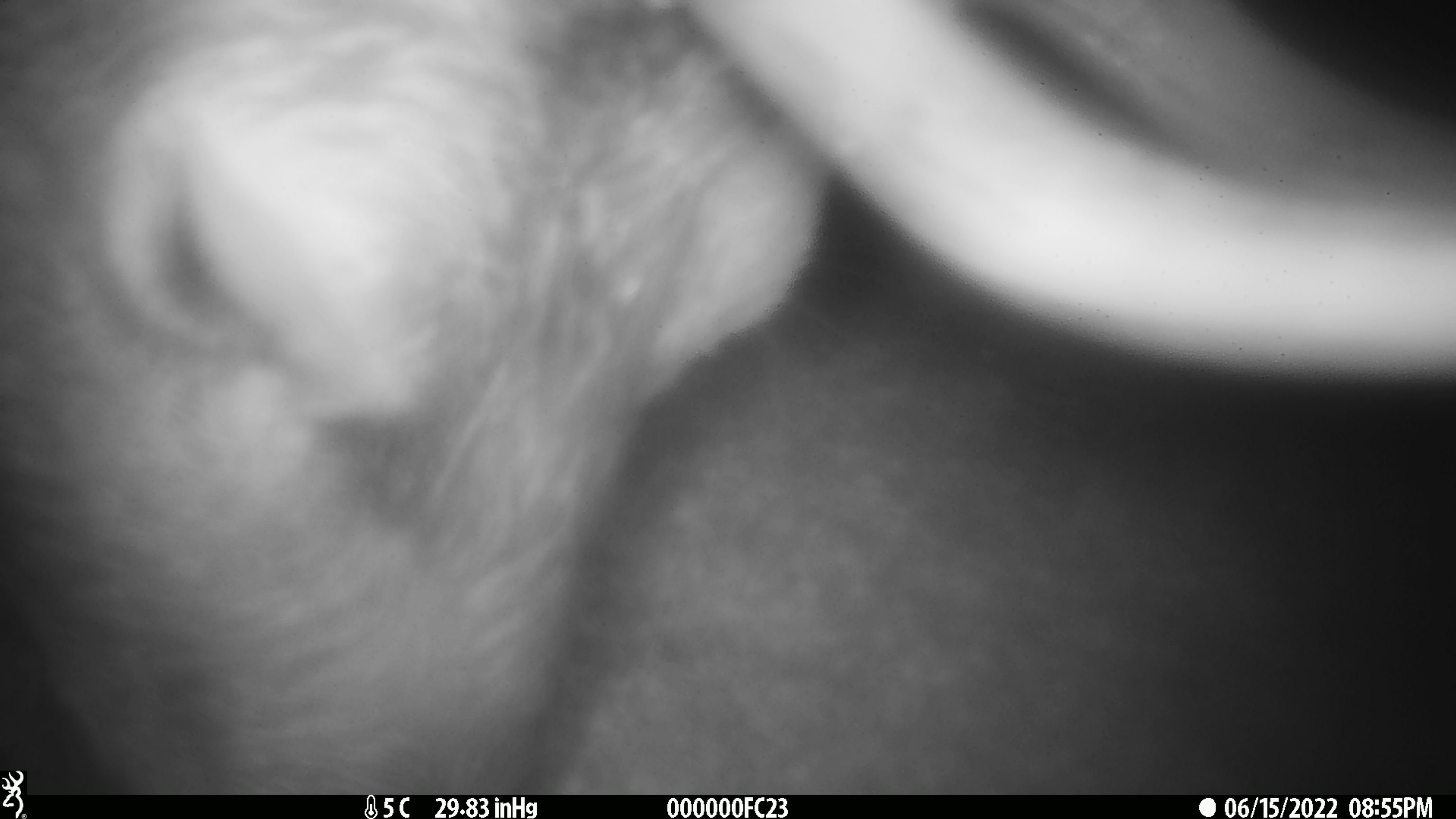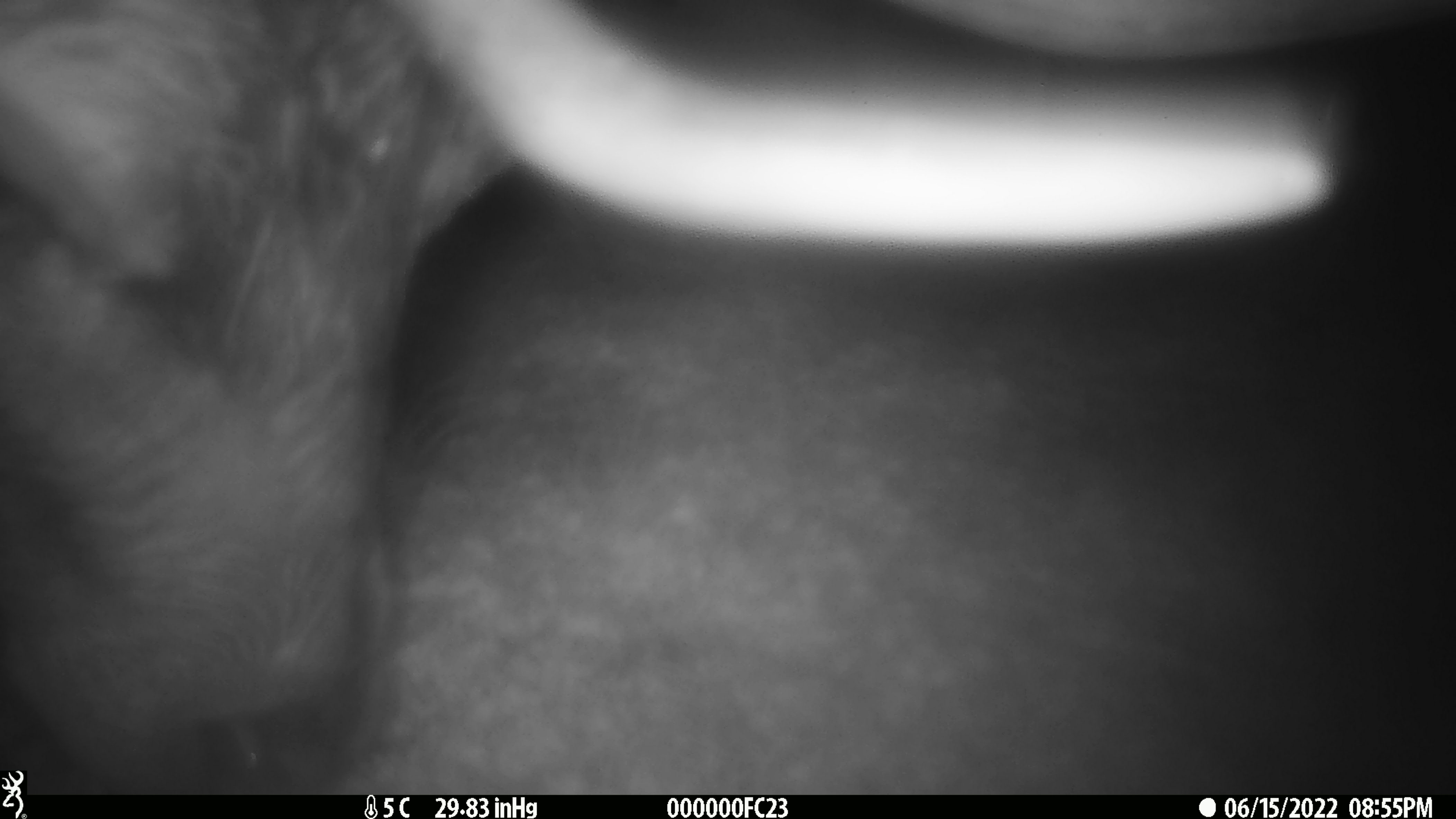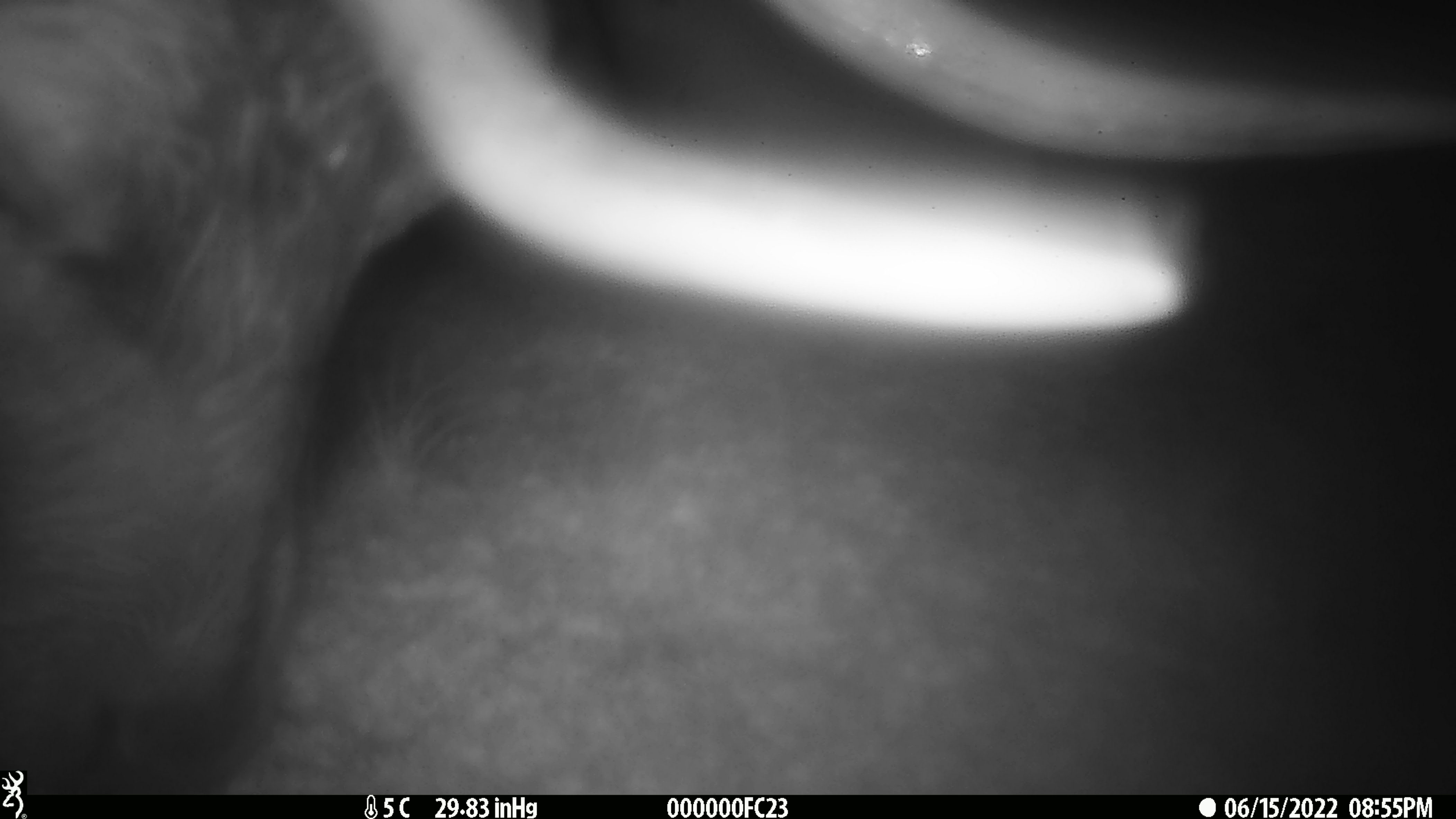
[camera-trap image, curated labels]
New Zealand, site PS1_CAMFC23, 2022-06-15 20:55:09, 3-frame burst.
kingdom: Animalia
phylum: Chordata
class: Mammalia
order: Artiodactyla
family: Cervidae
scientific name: Cervidae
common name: deer